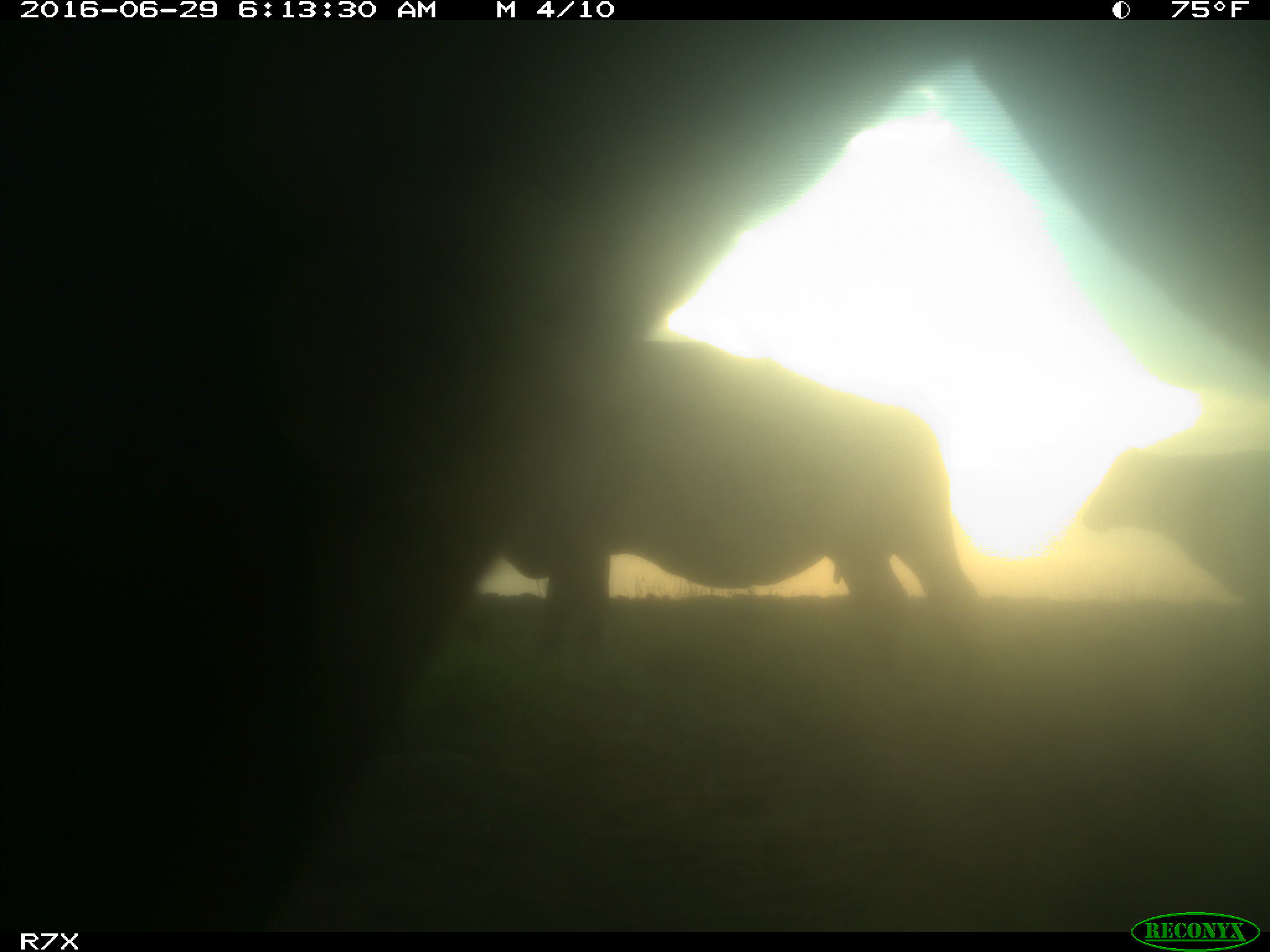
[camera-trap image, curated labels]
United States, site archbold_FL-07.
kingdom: Animalia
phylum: Chordata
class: Mammalia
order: Artiodactyla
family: Bovidae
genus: Bos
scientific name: Bos taurus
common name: domestic cow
Bos taurus (domestic cow).